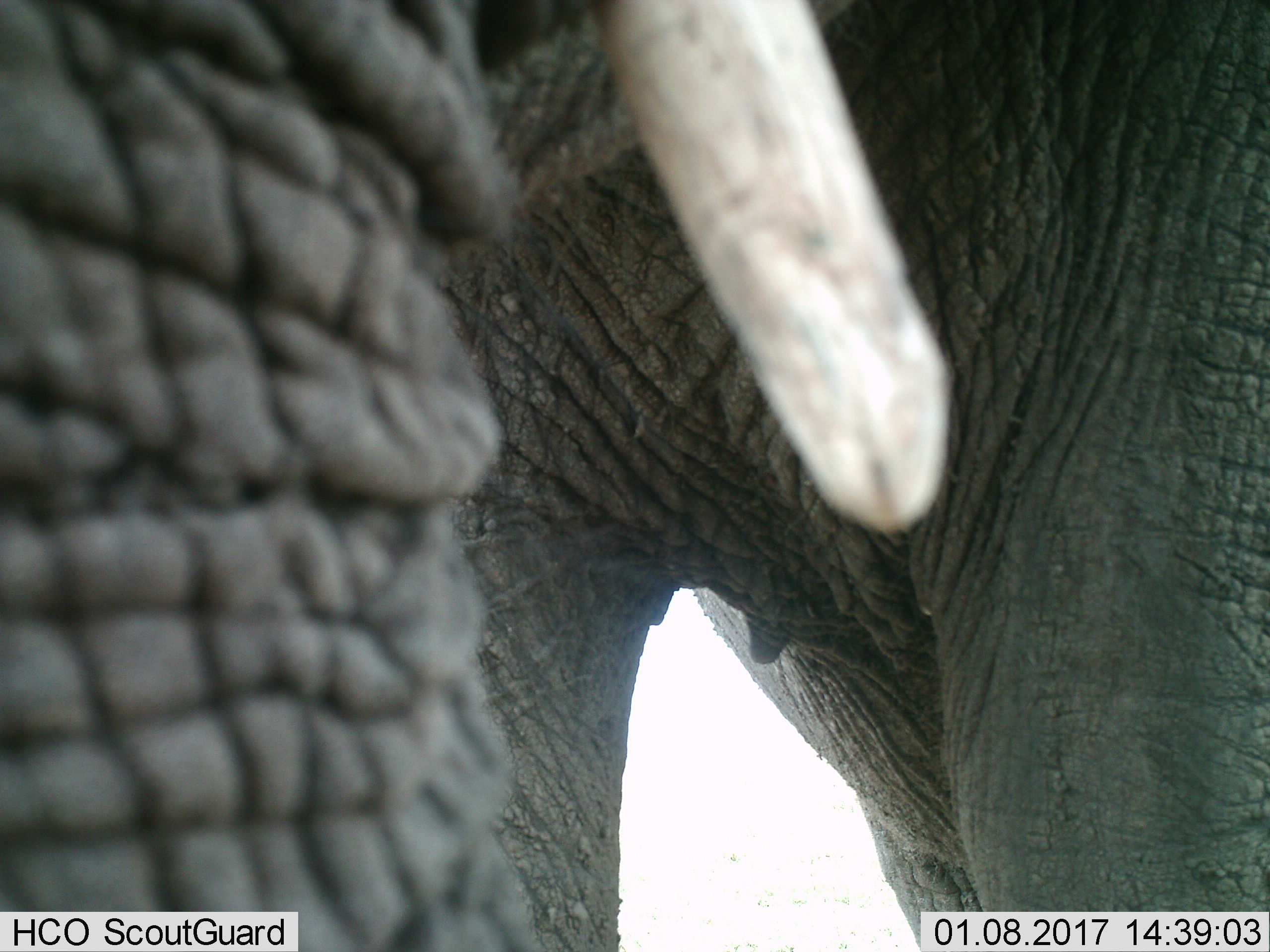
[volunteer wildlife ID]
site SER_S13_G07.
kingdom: Animalia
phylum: Chordata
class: Mammalia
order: Proboscidea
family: Elephantidae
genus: Loxodonta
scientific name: Loxodonta africana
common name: african bush elephant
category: elephant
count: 1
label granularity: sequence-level